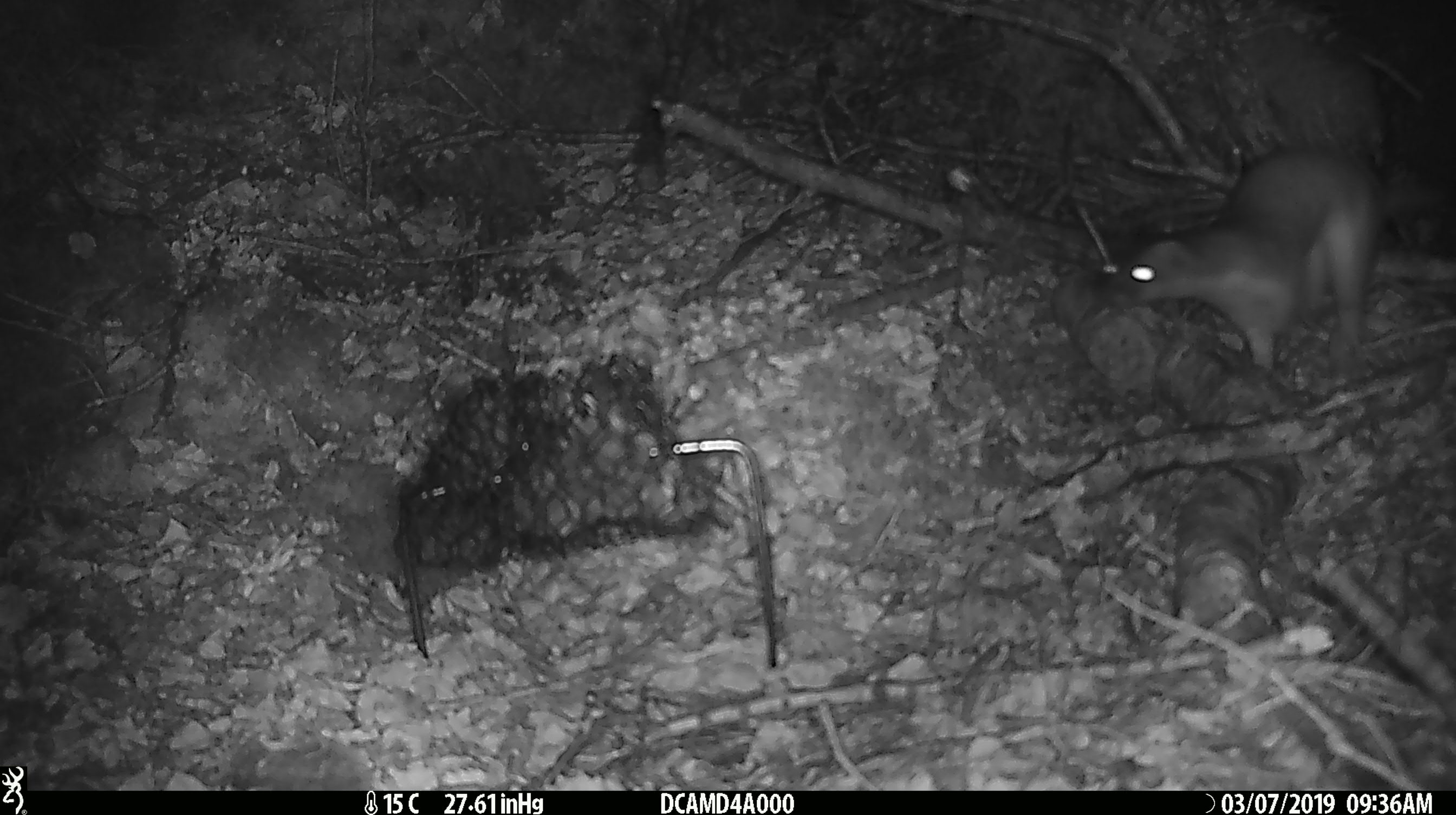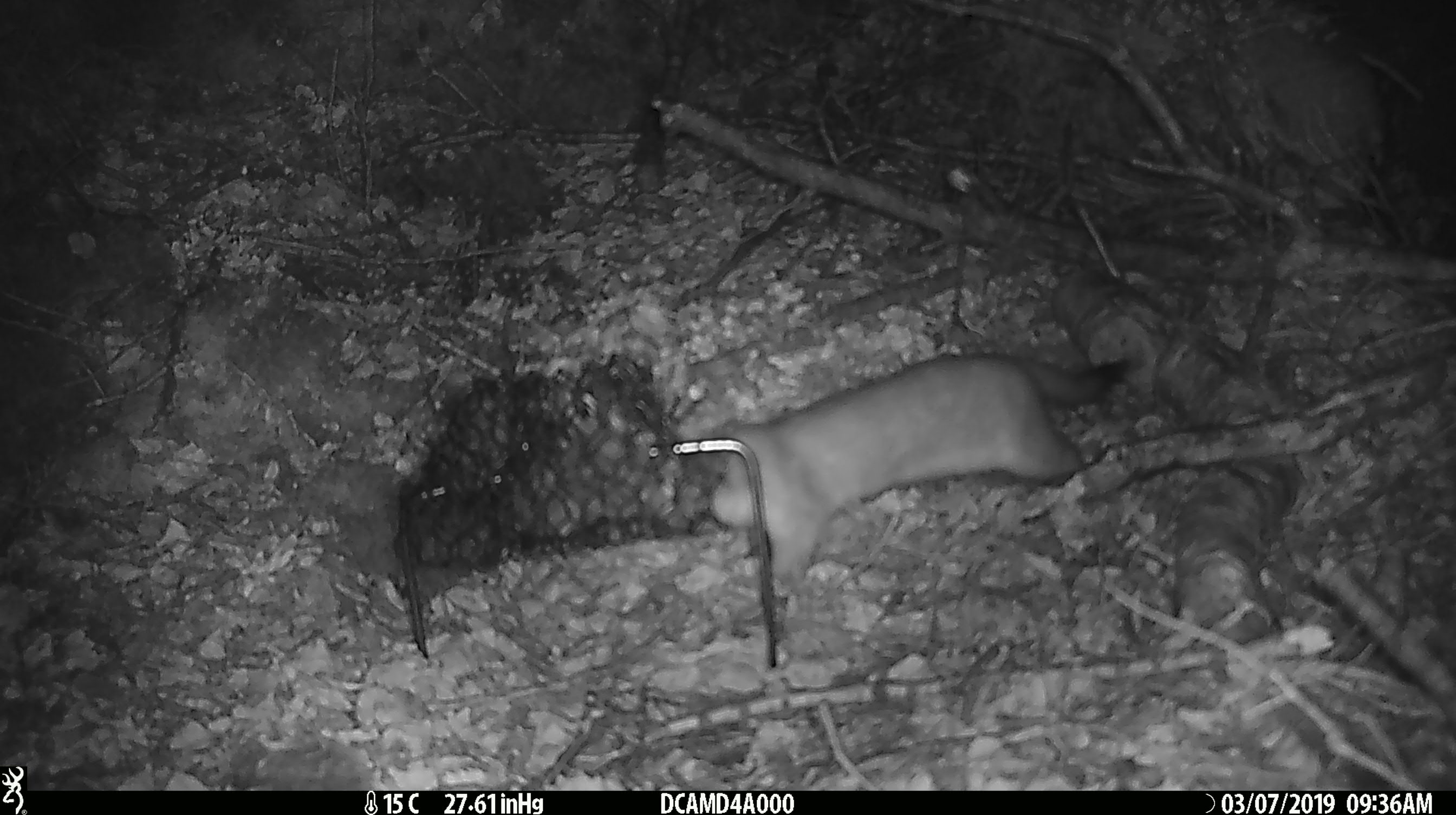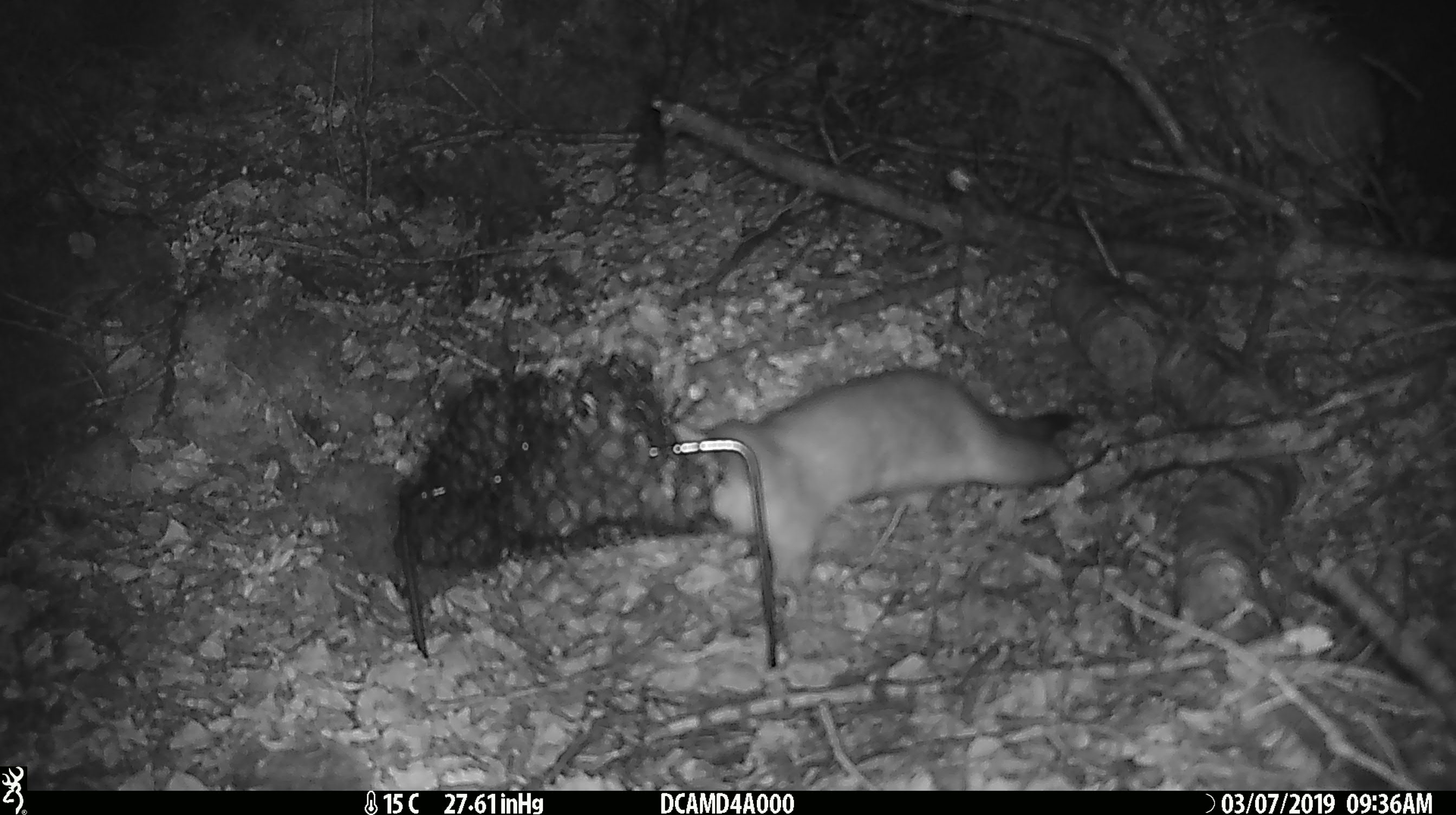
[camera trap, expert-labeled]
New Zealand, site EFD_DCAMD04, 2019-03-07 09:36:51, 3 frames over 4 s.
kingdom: Animalia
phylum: Chordata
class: Mammalia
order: Carnivora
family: Mustelidae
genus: Mustela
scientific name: Mustela erminea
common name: stoat